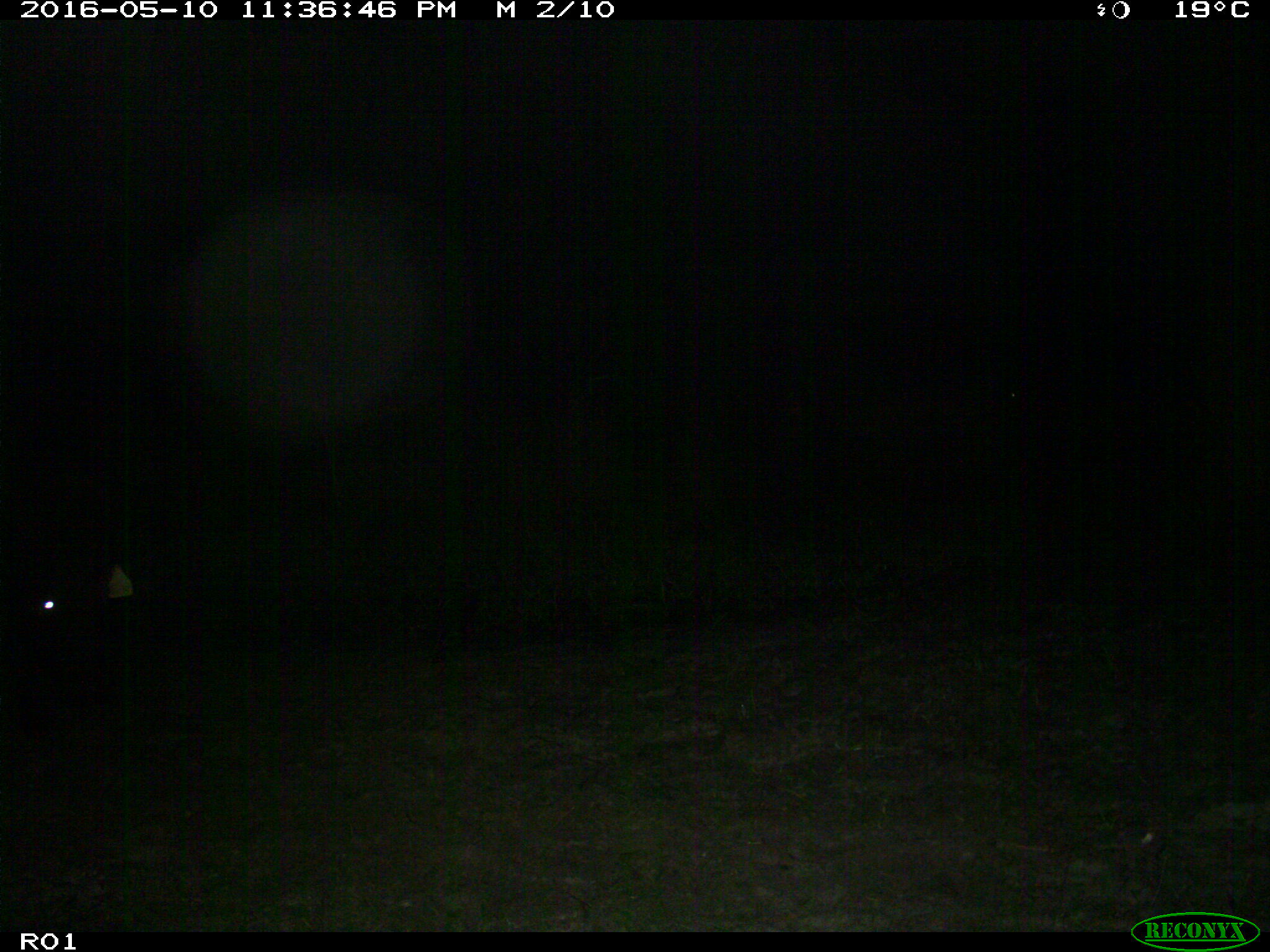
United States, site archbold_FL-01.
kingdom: Animalia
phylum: Chordata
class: Mammalia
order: Artiodactyla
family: Bovidae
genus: Bos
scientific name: Bos taurus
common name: domestic cow